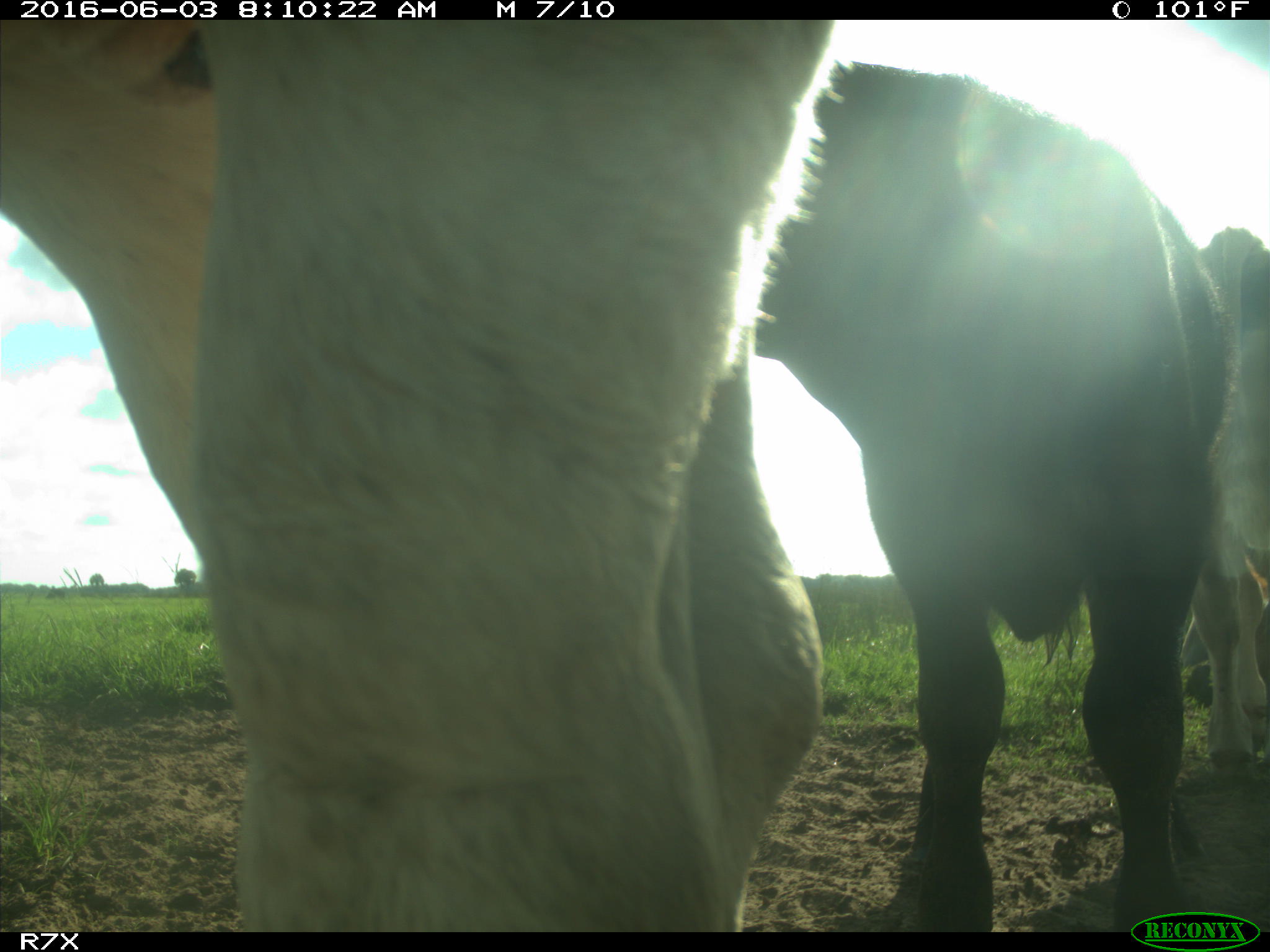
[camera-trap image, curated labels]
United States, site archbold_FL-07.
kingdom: Animalia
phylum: Chordata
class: Mammalia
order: Artiodactyla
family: Bovidae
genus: Bos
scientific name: Bos taurus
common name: domestic cow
Bos taurus (domestic cow).